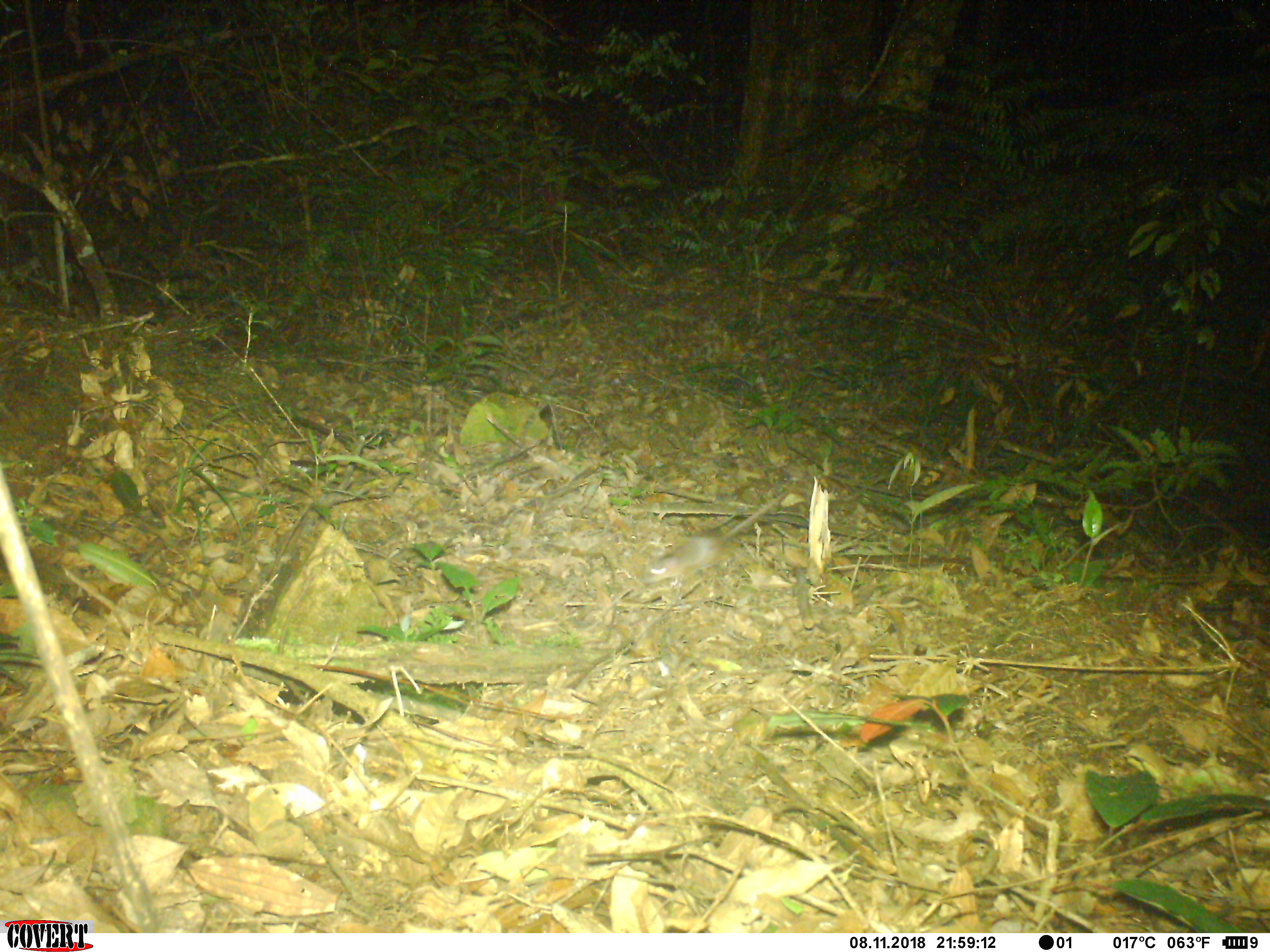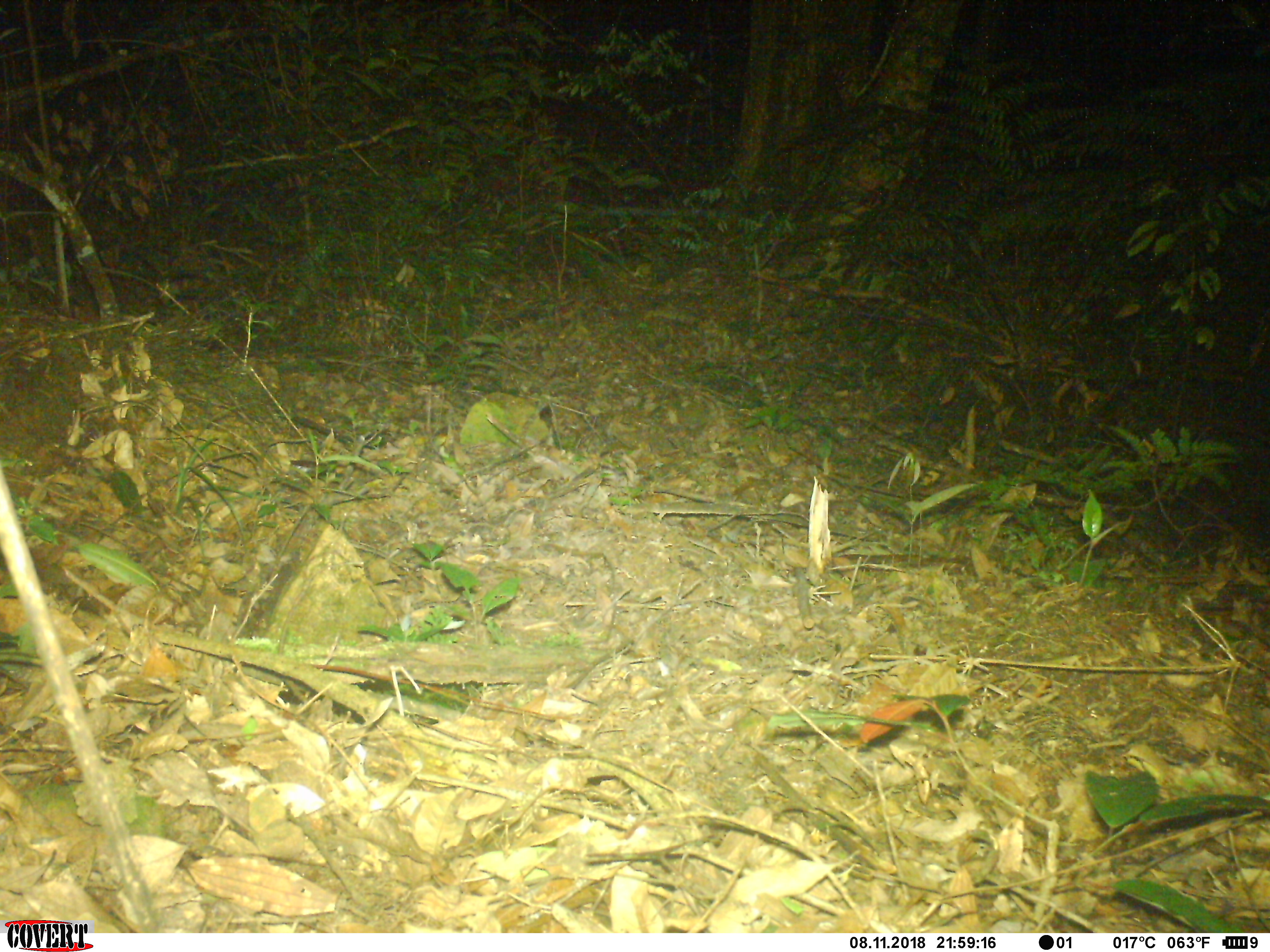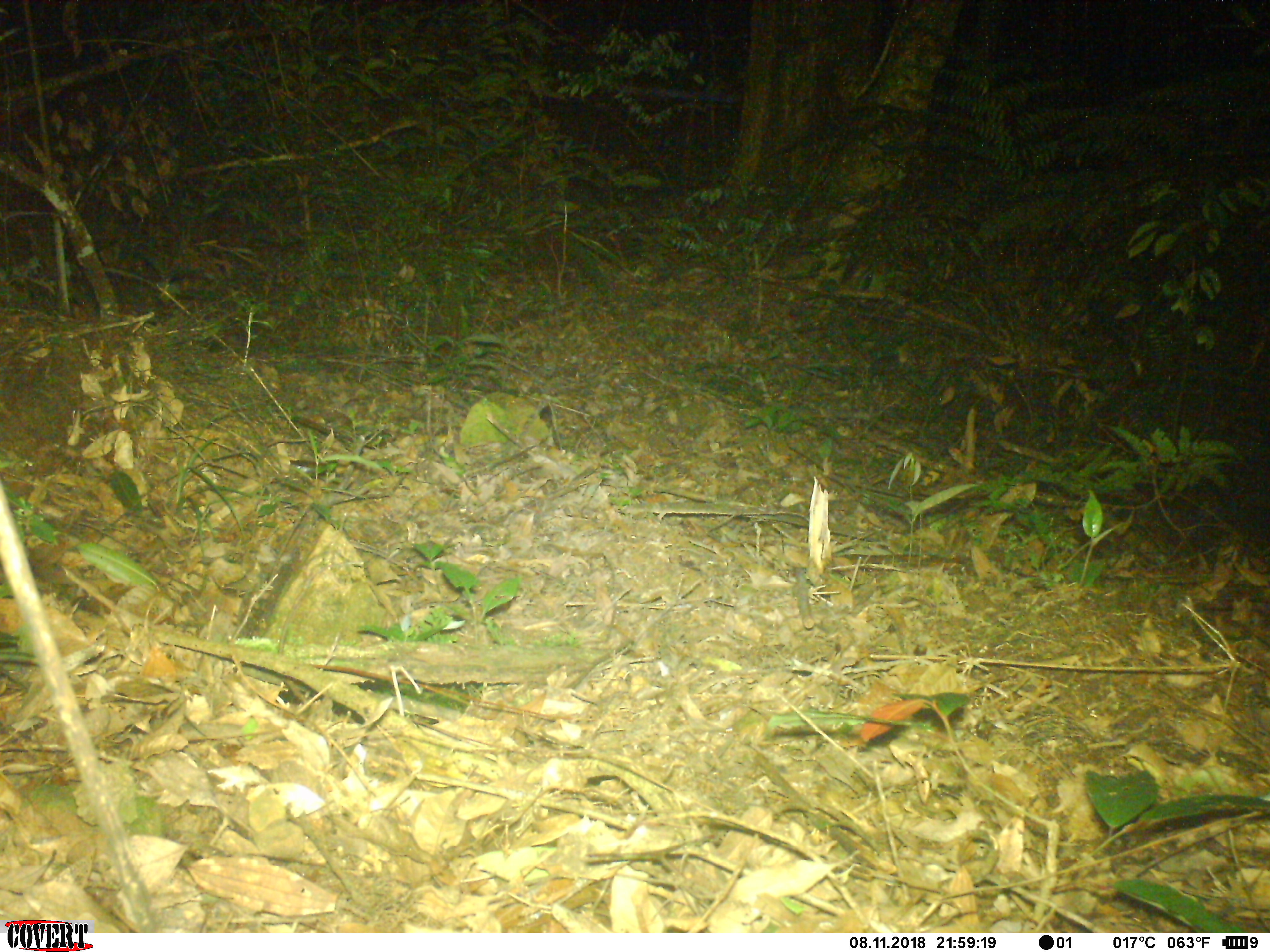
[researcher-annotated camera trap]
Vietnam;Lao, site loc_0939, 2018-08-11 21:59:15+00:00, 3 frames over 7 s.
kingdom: Animalia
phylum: Chordata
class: Mammalia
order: Rodentia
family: Muridae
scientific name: Muridae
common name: old-world mice and rats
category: unidentified murid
Unidentified murid (old-world mice and rats) (Muridae). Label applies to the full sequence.